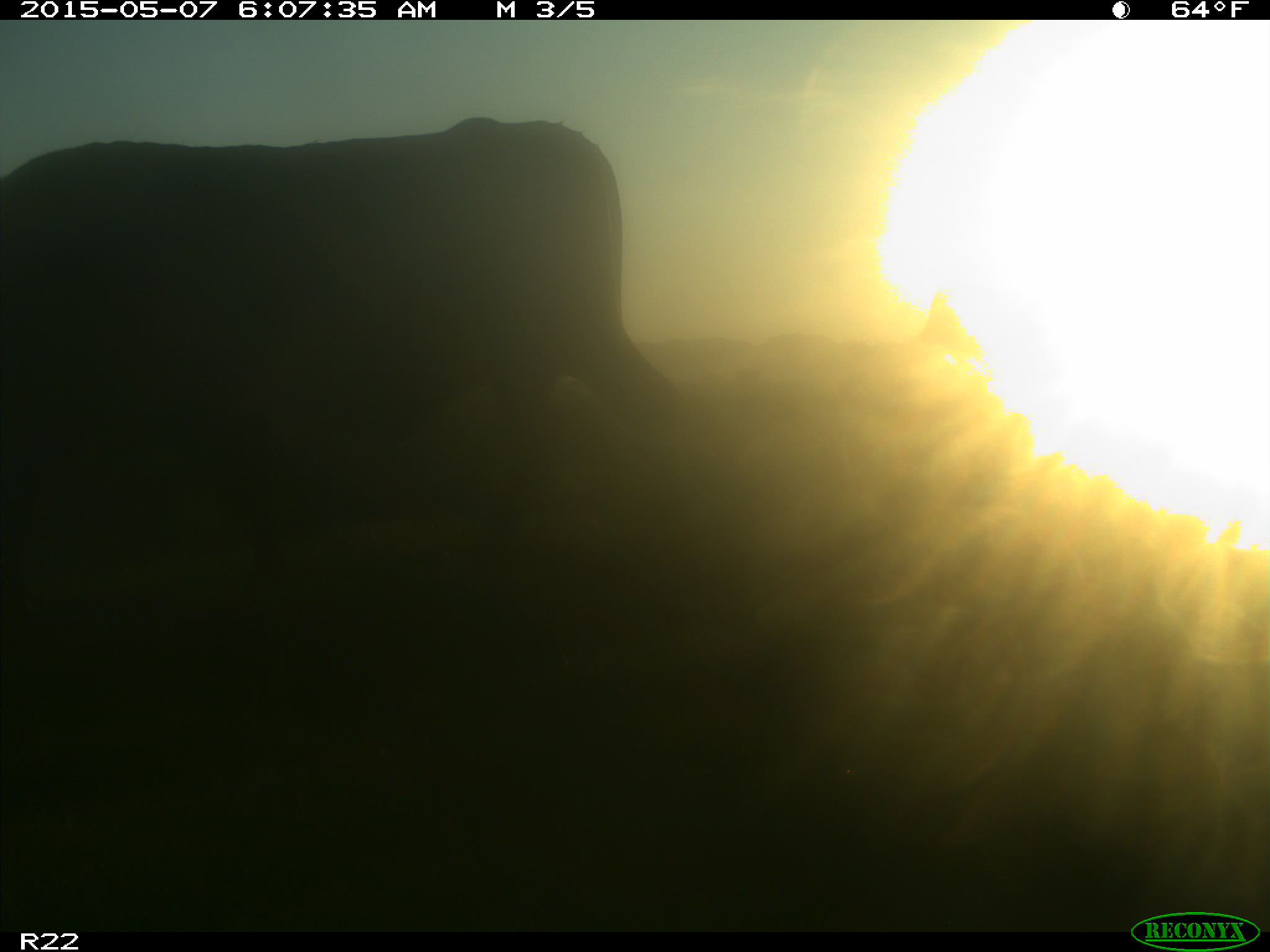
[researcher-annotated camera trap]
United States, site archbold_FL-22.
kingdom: Animalia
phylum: Chordata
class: Mammalia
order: Artiodactyla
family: Bovidae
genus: Bos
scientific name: Bos taurus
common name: domestic cow